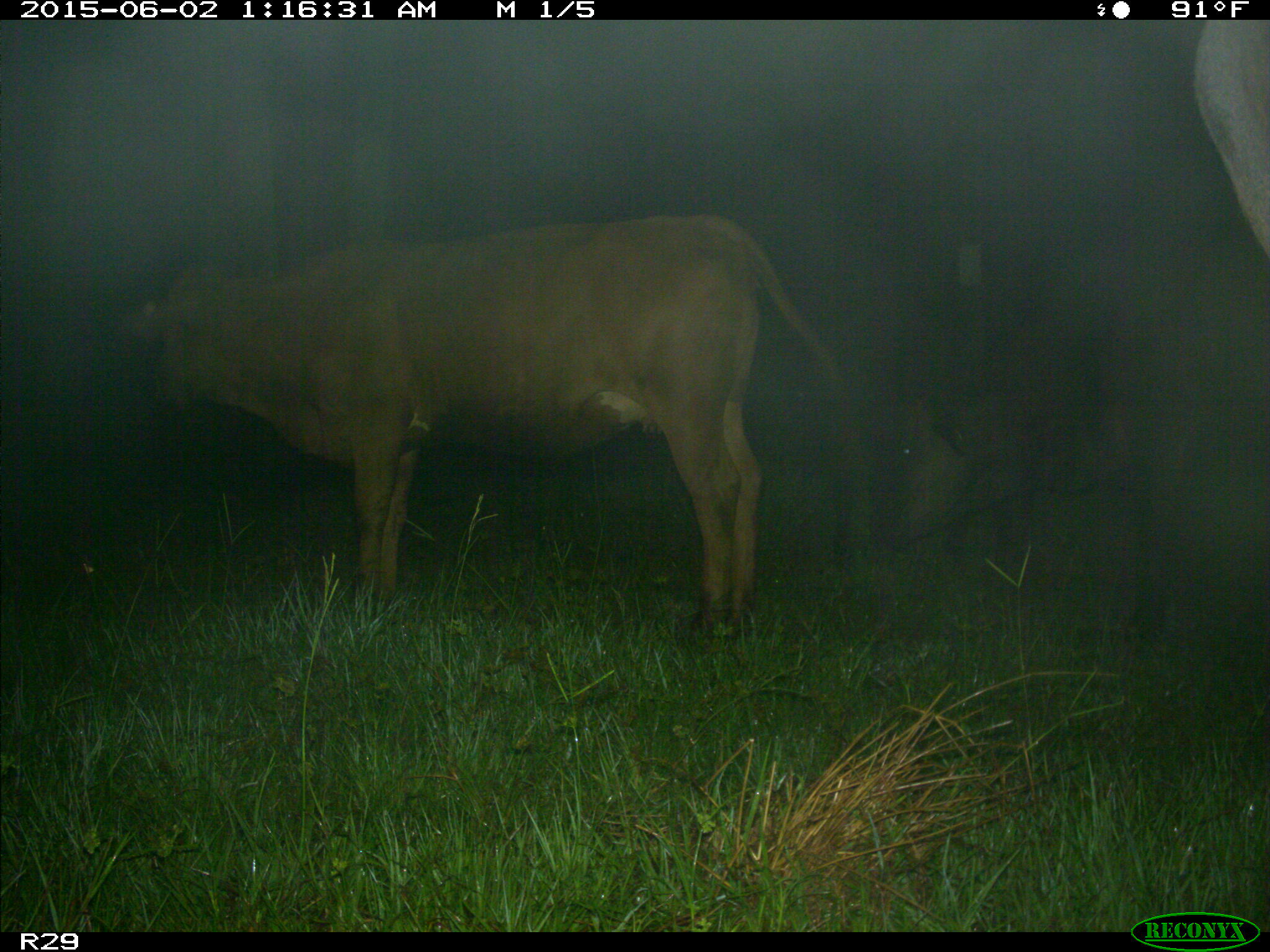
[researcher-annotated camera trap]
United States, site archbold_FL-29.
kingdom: Animalia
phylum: Chordata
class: Mammalia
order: Artiodactyla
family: Bovidae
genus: Bos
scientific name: Bos taurus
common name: domestic cow